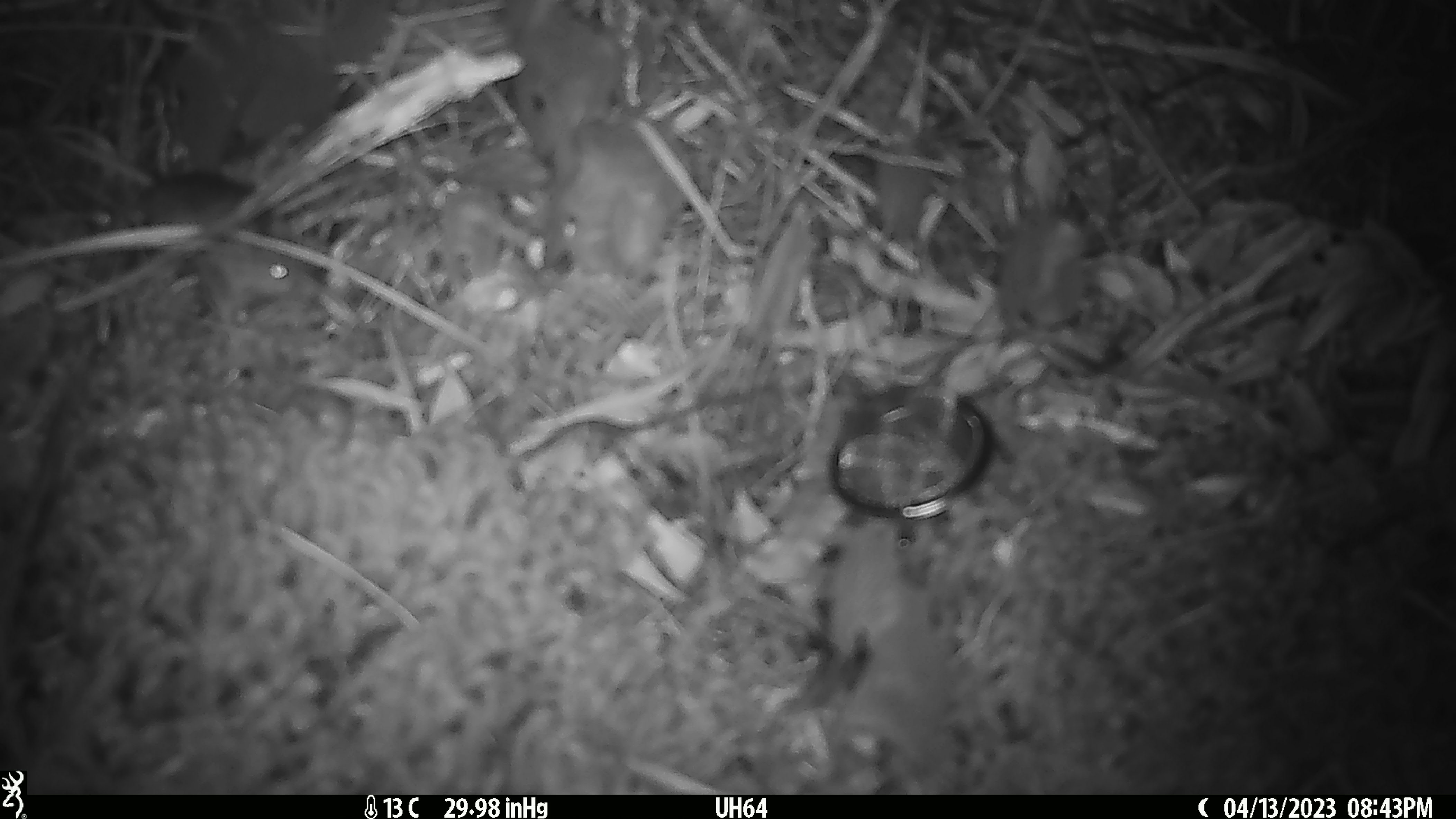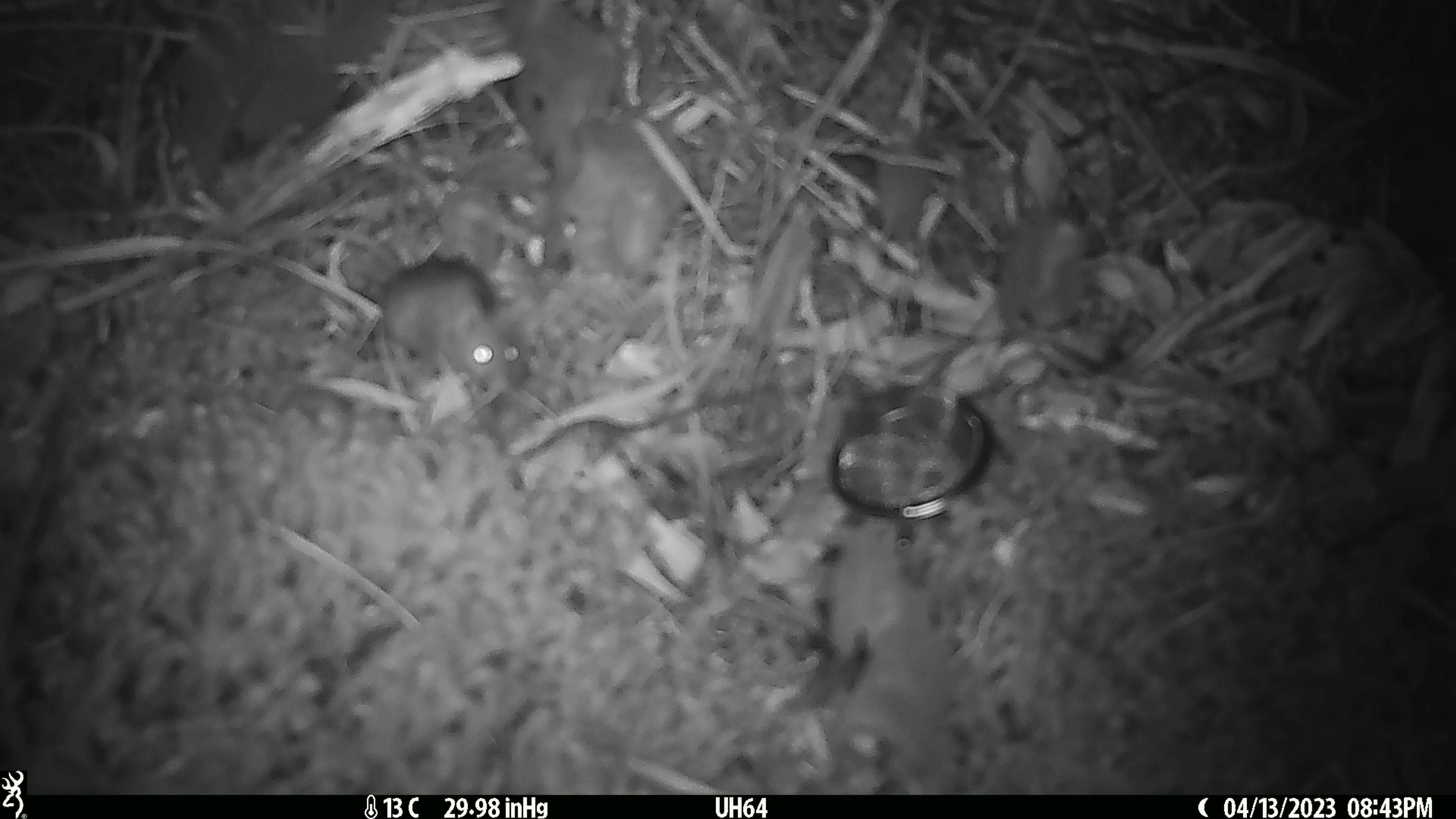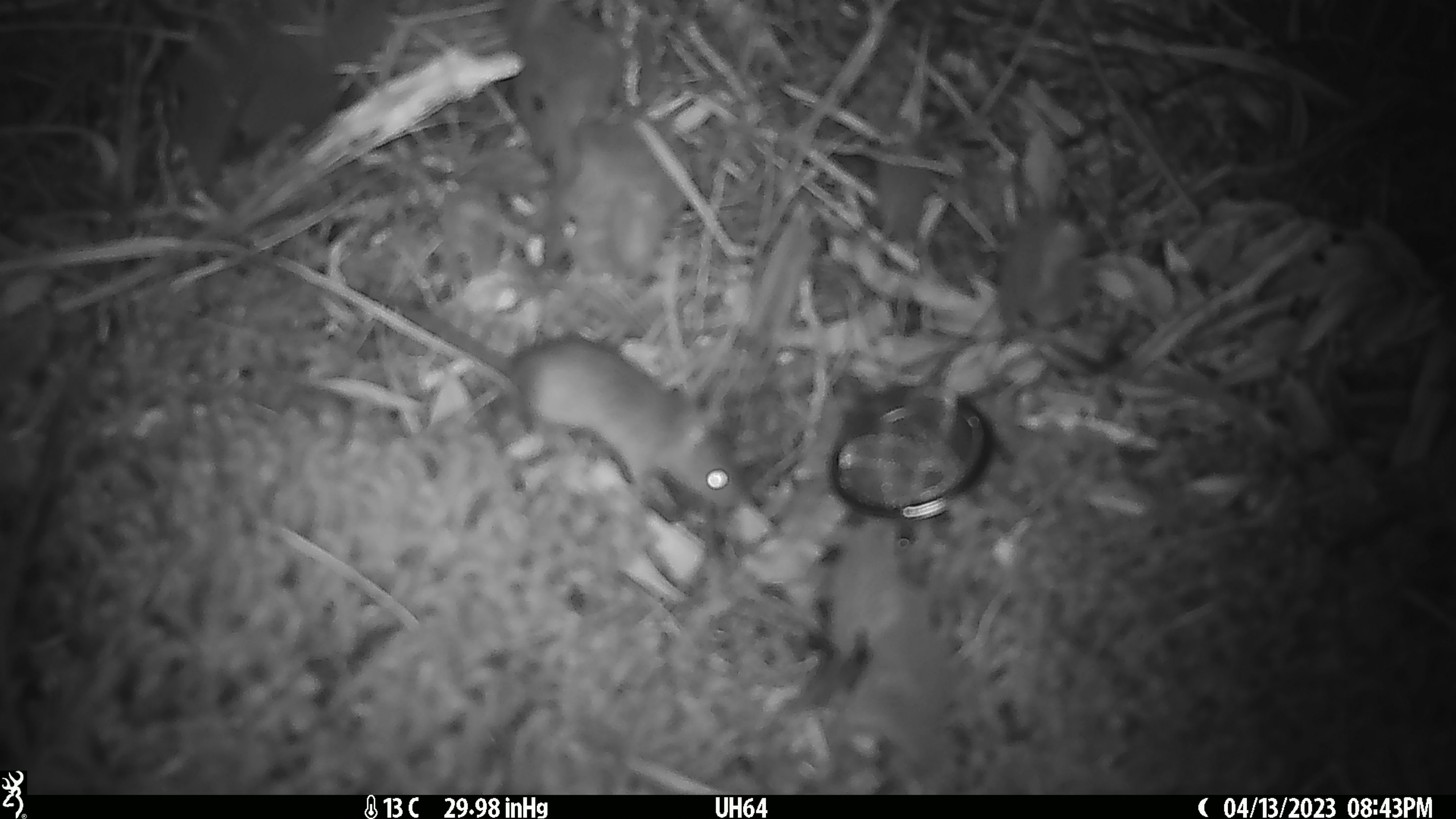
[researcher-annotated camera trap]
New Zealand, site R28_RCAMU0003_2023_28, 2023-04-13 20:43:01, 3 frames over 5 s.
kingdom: Animalia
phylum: Chordata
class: Mammalia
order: Rodentia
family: Muridae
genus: Mus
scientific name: Mus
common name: mouse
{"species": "mouse (Mus)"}